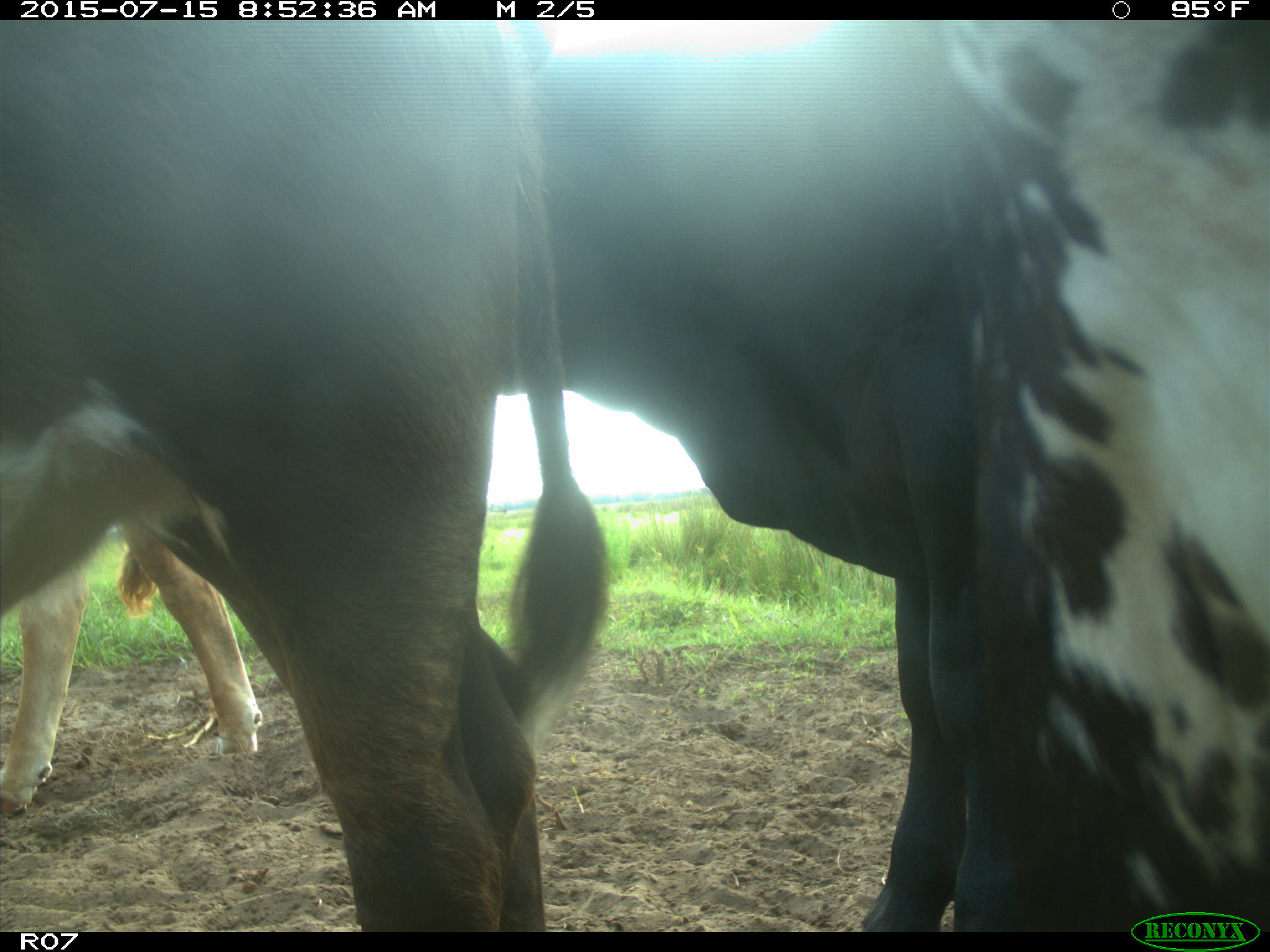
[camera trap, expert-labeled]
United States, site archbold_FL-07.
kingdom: Animalia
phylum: Chordata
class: Mammalia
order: Artiodactyla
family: Bovidae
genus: Bos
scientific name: Bos taurus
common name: domestic cow